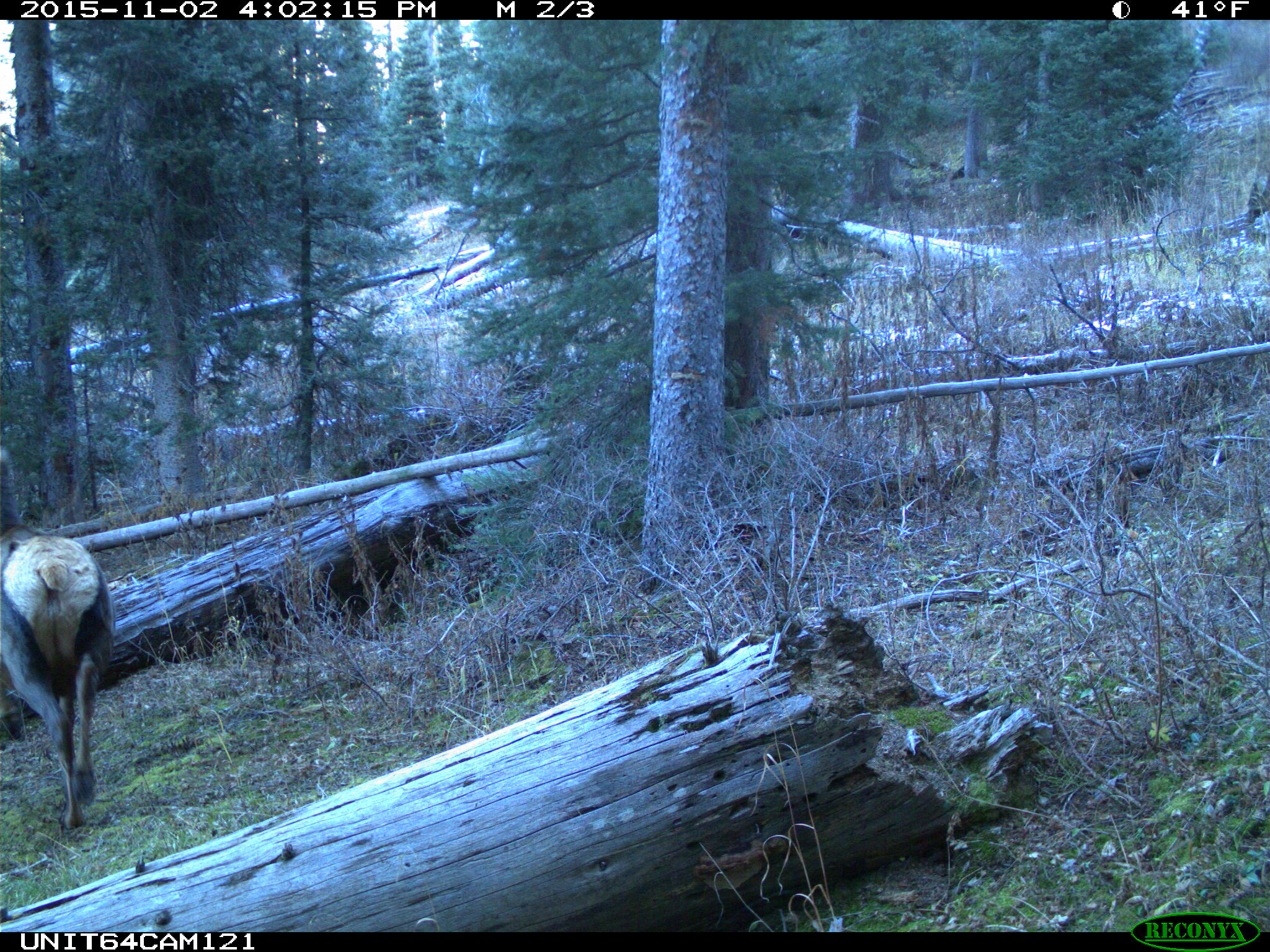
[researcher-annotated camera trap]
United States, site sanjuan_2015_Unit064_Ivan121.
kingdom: Animalia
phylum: Chordata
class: Mammalia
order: Artiodactyla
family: Cervidae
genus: Cervus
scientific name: Cervus elaphus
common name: red deer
Cervus elaphus (red deer).